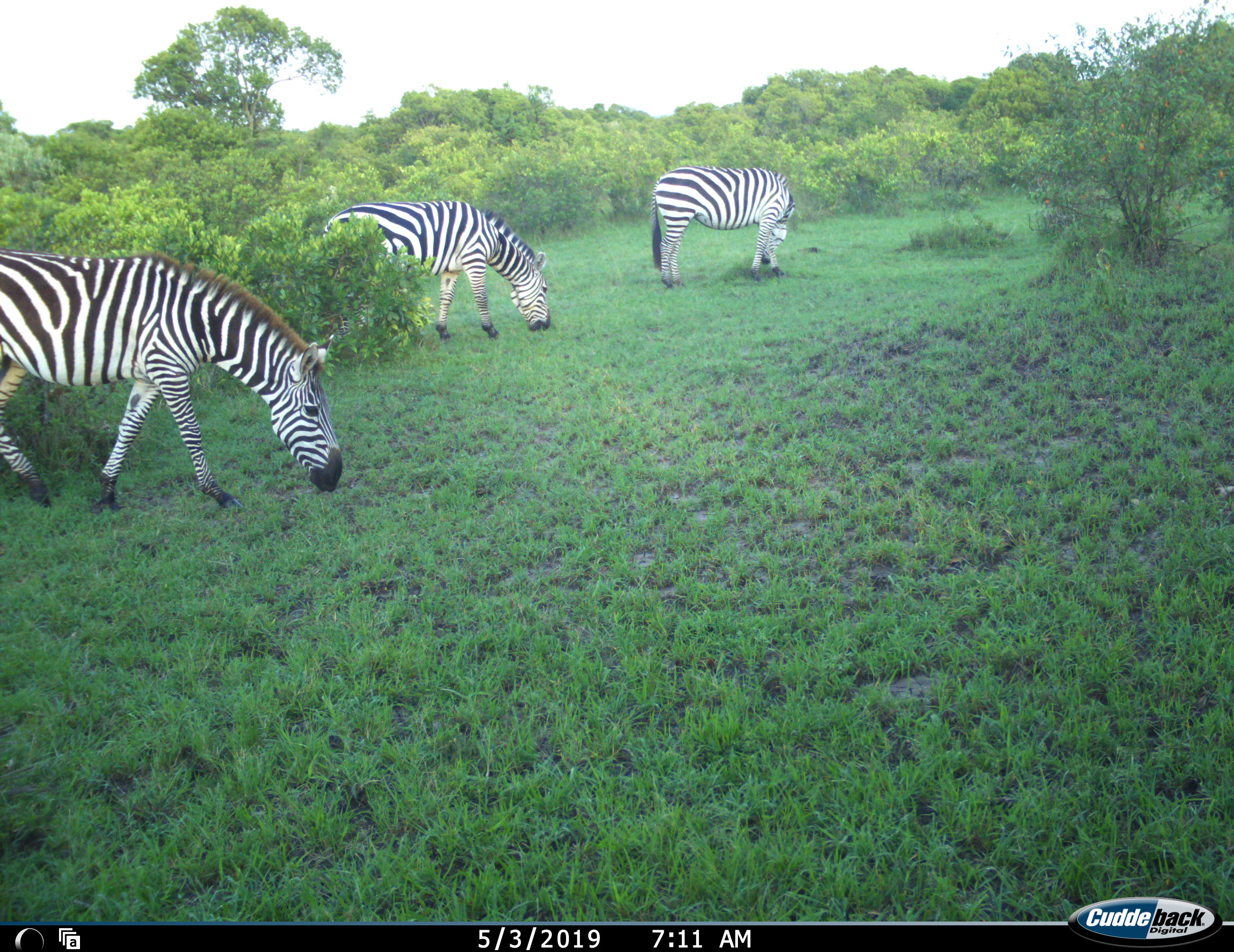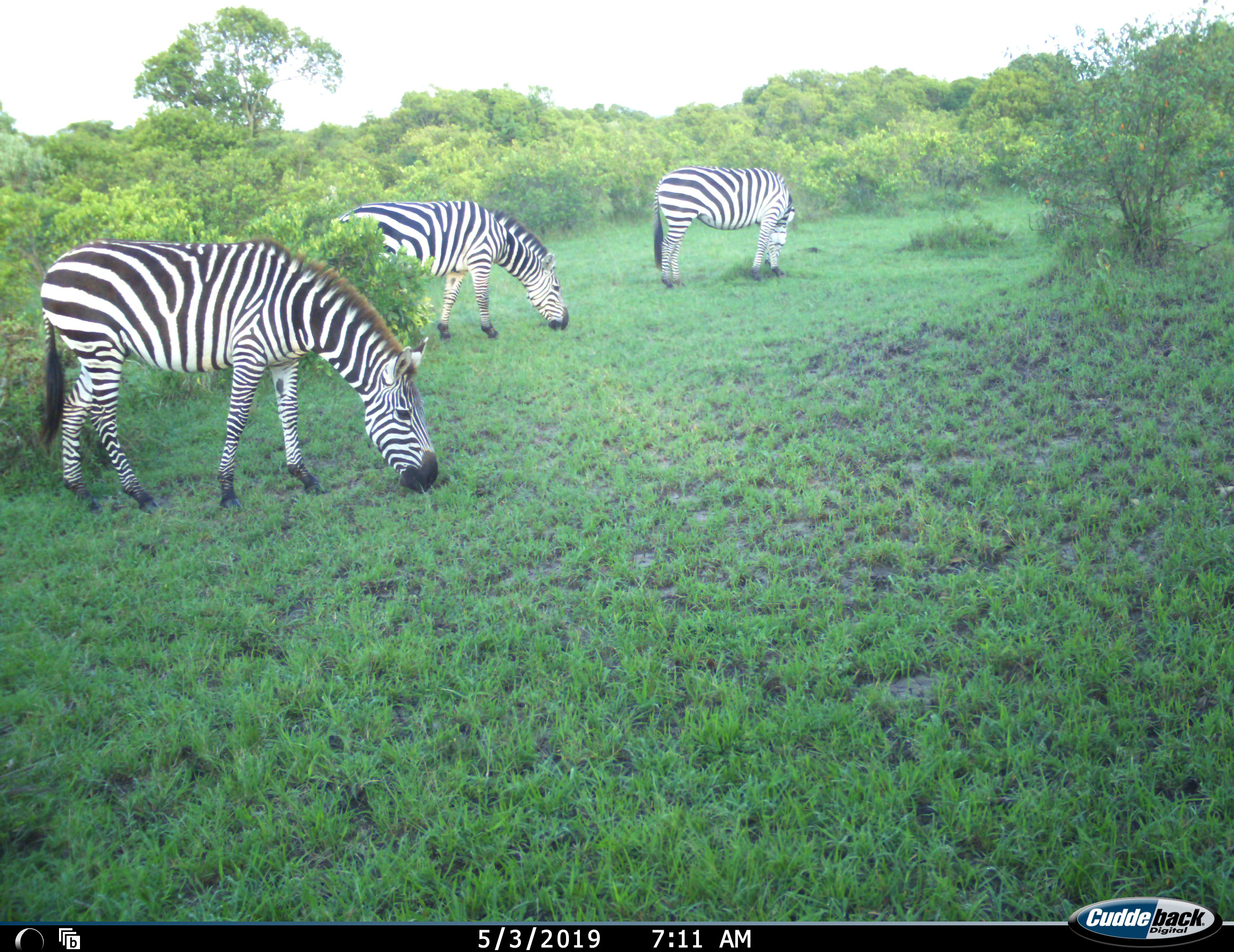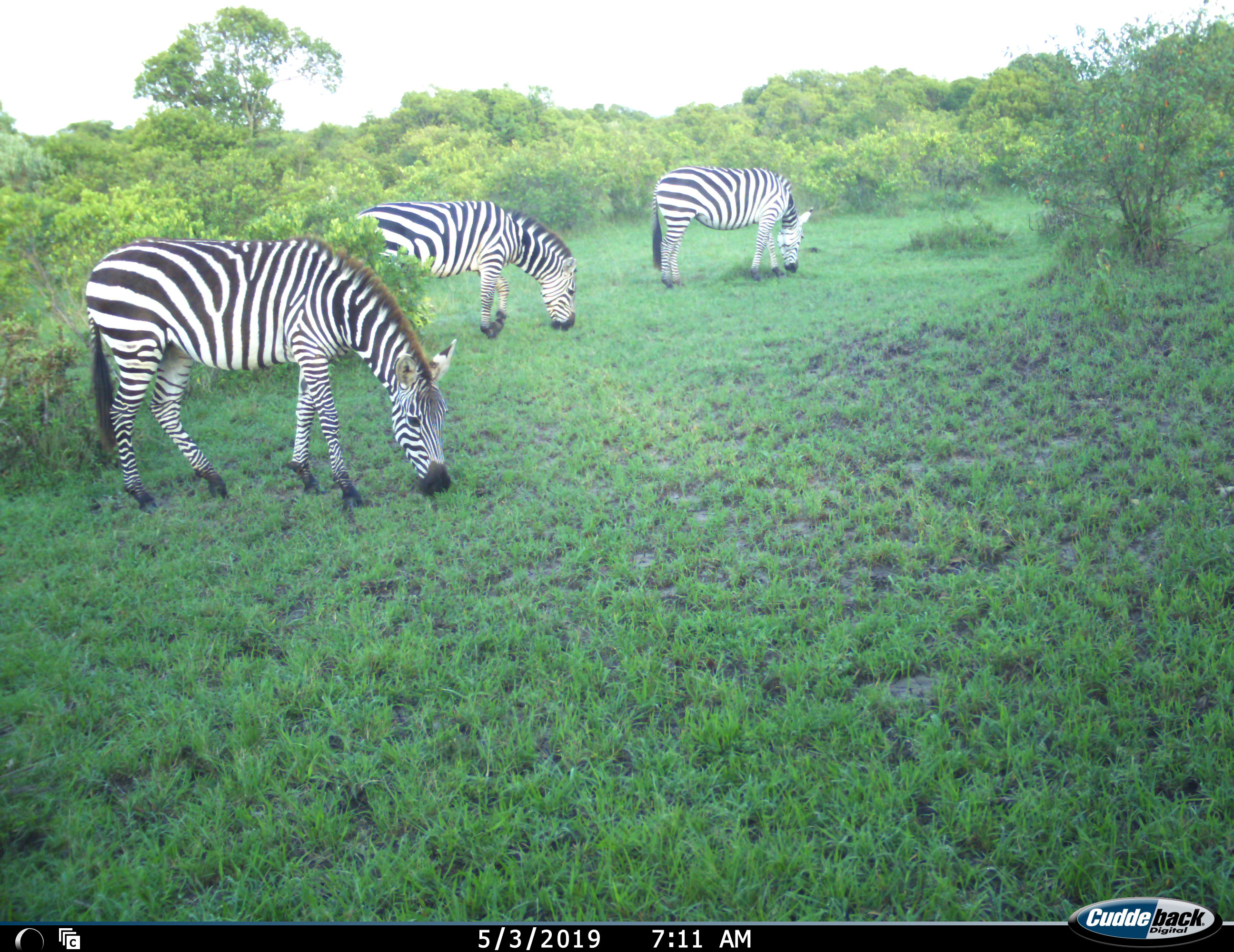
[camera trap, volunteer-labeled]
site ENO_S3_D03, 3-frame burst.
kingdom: Animalia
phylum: Chordata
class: Mammalia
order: Perissodactyla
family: Equidae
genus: Equus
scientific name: Equus quagga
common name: plains zebra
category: zebraplains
Zebraplains (plains zebra) (Equus quagga), count 3. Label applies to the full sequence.